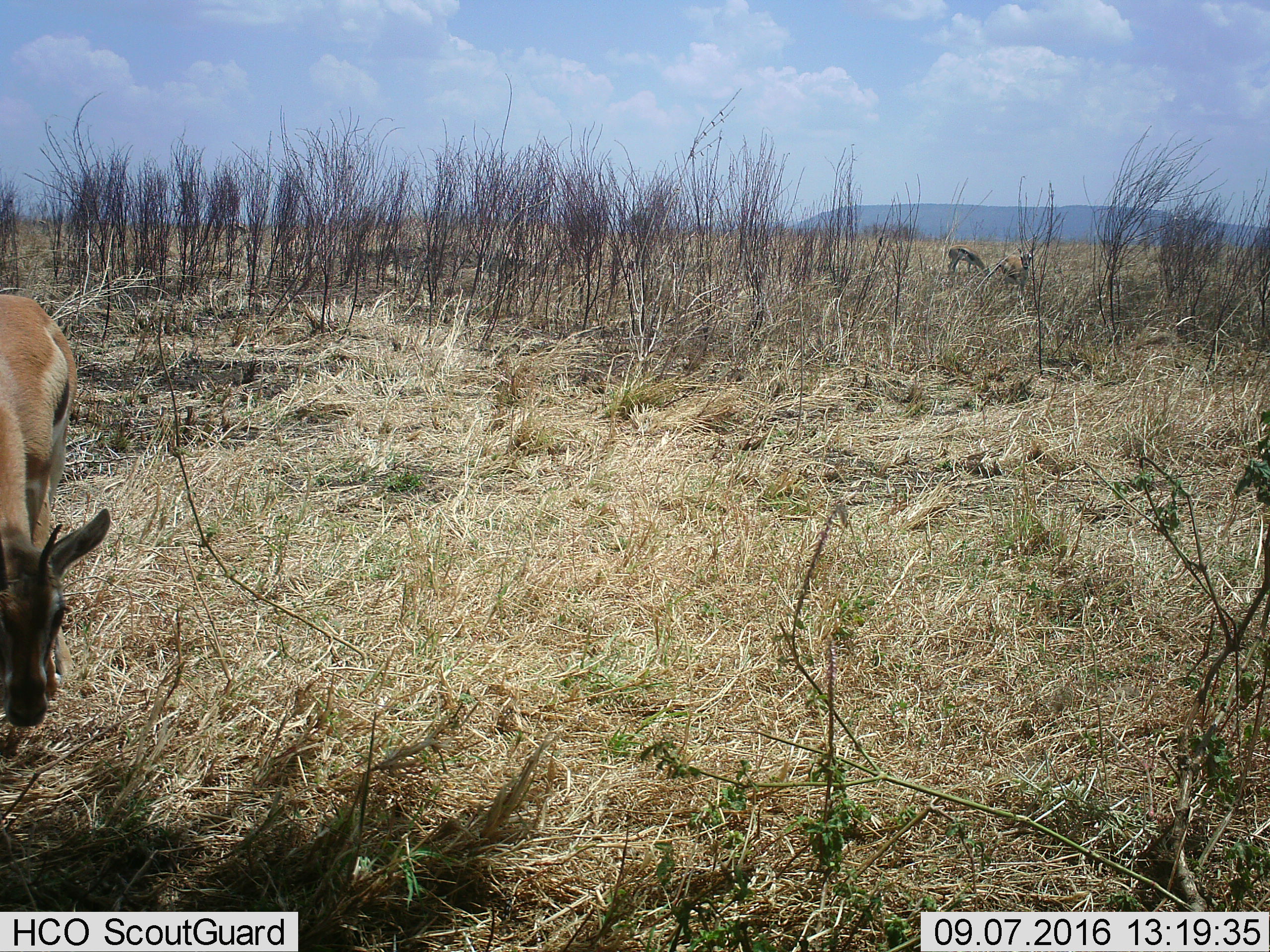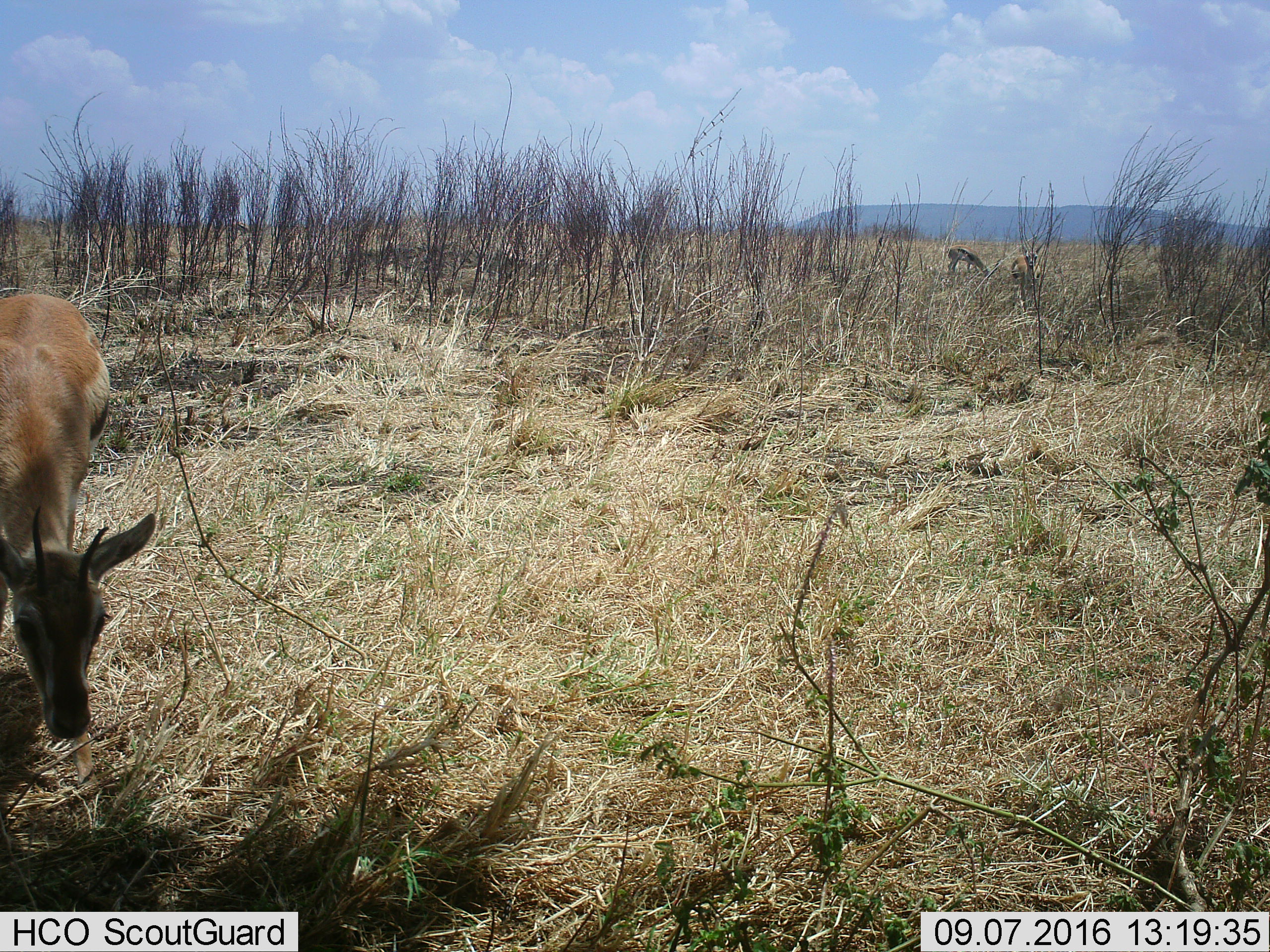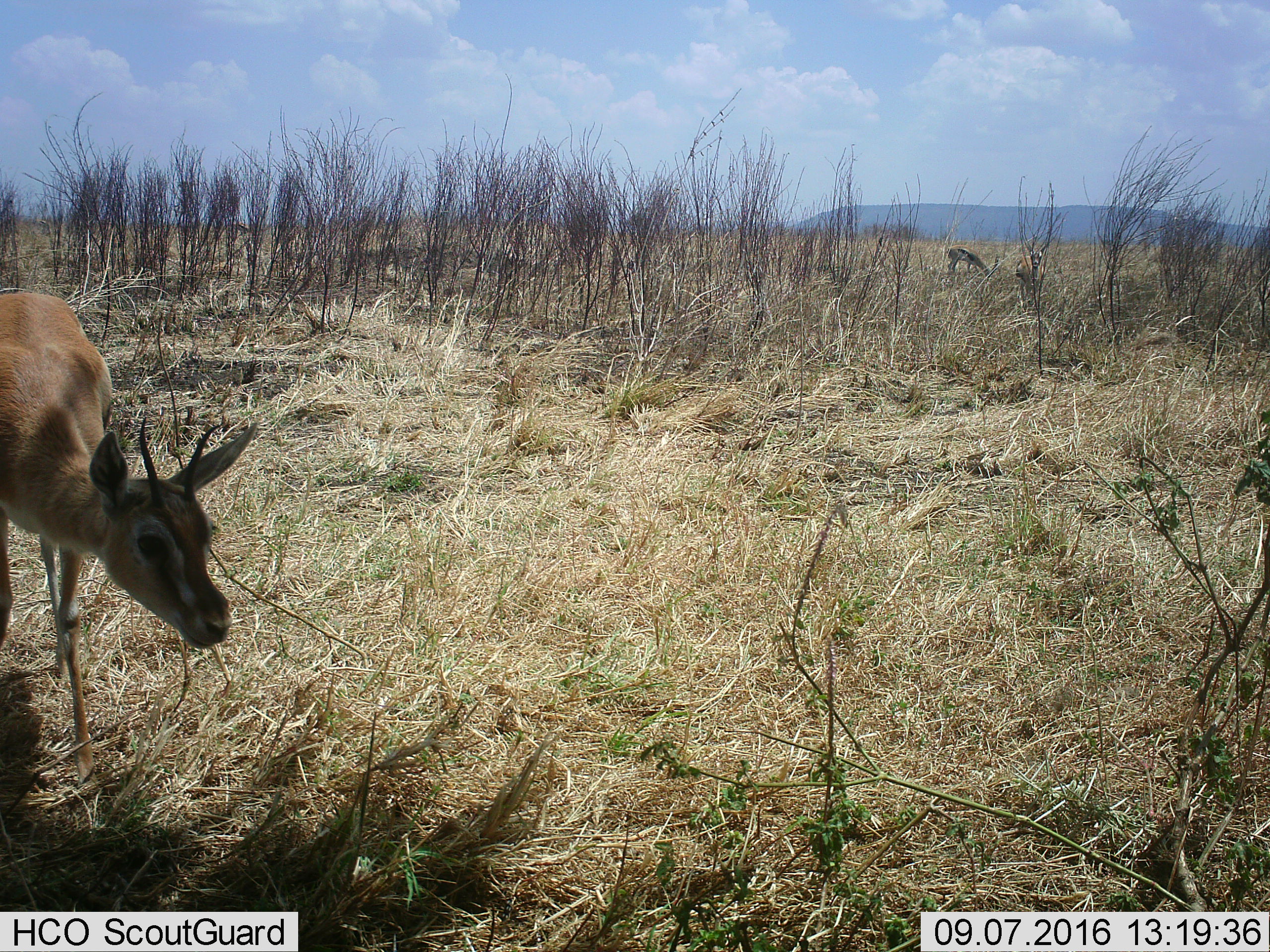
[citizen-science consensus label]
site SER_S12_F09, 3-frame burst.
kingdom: Animalia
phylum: Chordata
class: Mammalia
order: Artiodactyla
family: Bovidae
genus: Eudorcas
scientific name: Eudorcas thomsonii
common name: thomson's gazelle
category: gazellethomsons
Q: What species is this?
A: Gazellethomsons (thomson's gazelle) (Eudorcas thomsonii).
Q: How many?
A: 3.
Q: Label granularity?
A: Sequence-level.